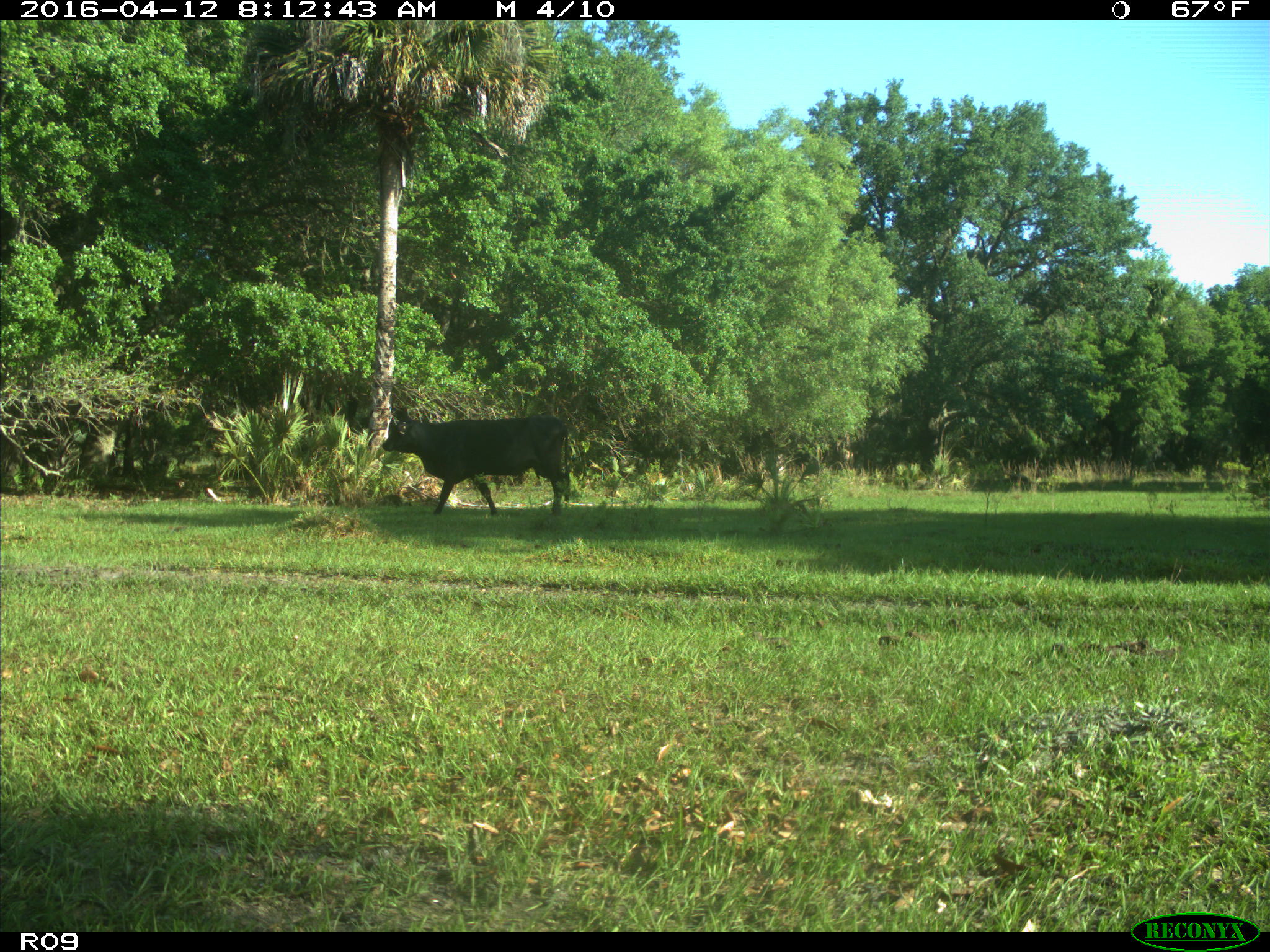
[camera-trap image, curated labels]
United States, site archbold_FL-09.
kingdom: Animalia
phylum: Chordata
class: Mammalia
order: Artiodactyla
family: Bovidae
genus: Bos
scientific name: Bos taurus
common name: domestic cow